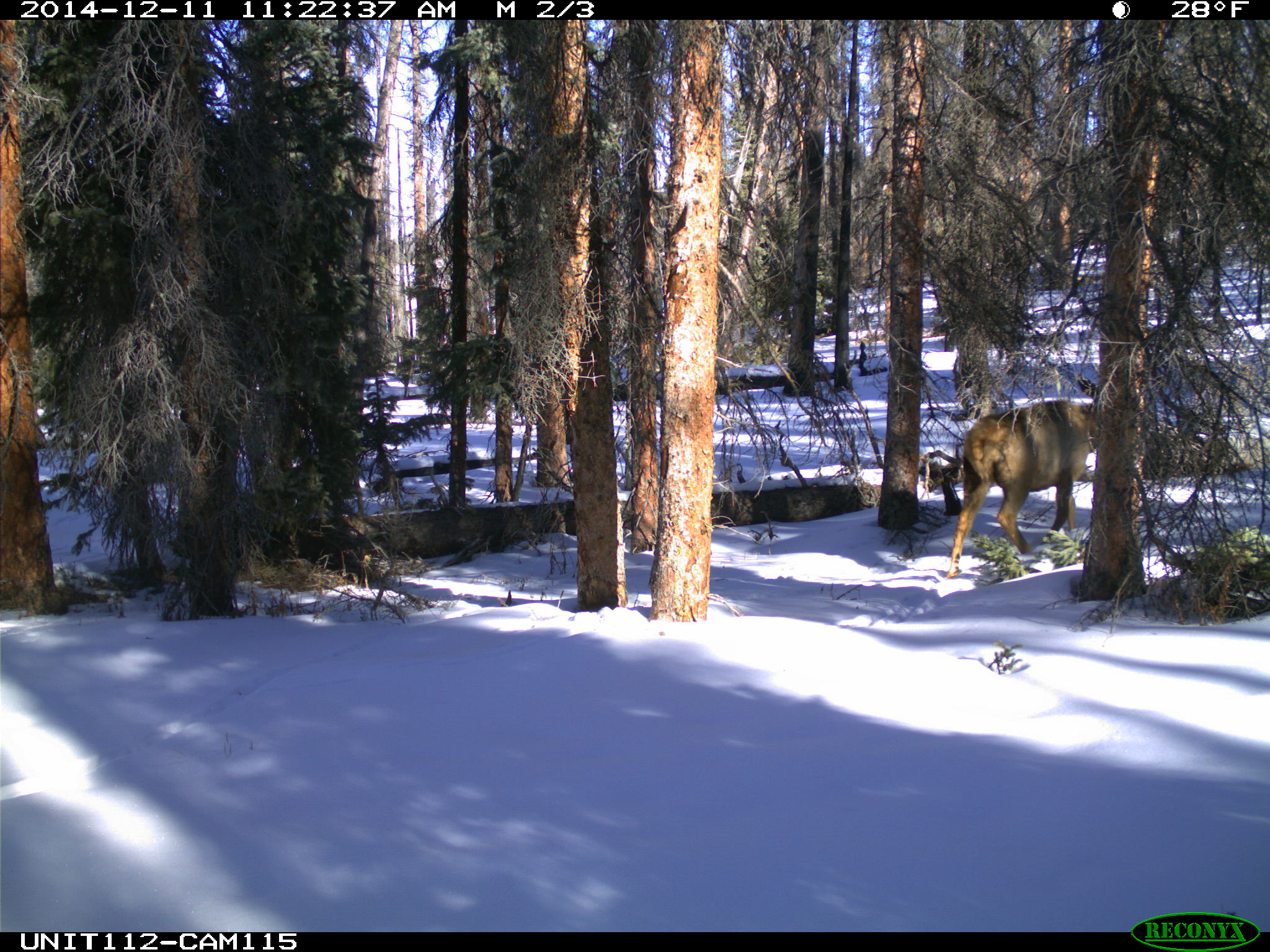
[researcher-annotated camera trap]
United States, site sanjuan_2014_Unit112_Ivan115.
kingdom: Animalia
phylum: Chordata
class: Mammalia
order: Artiodactyla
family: Cervidae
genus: Cervus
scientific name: Cervus elaphus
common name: red deer